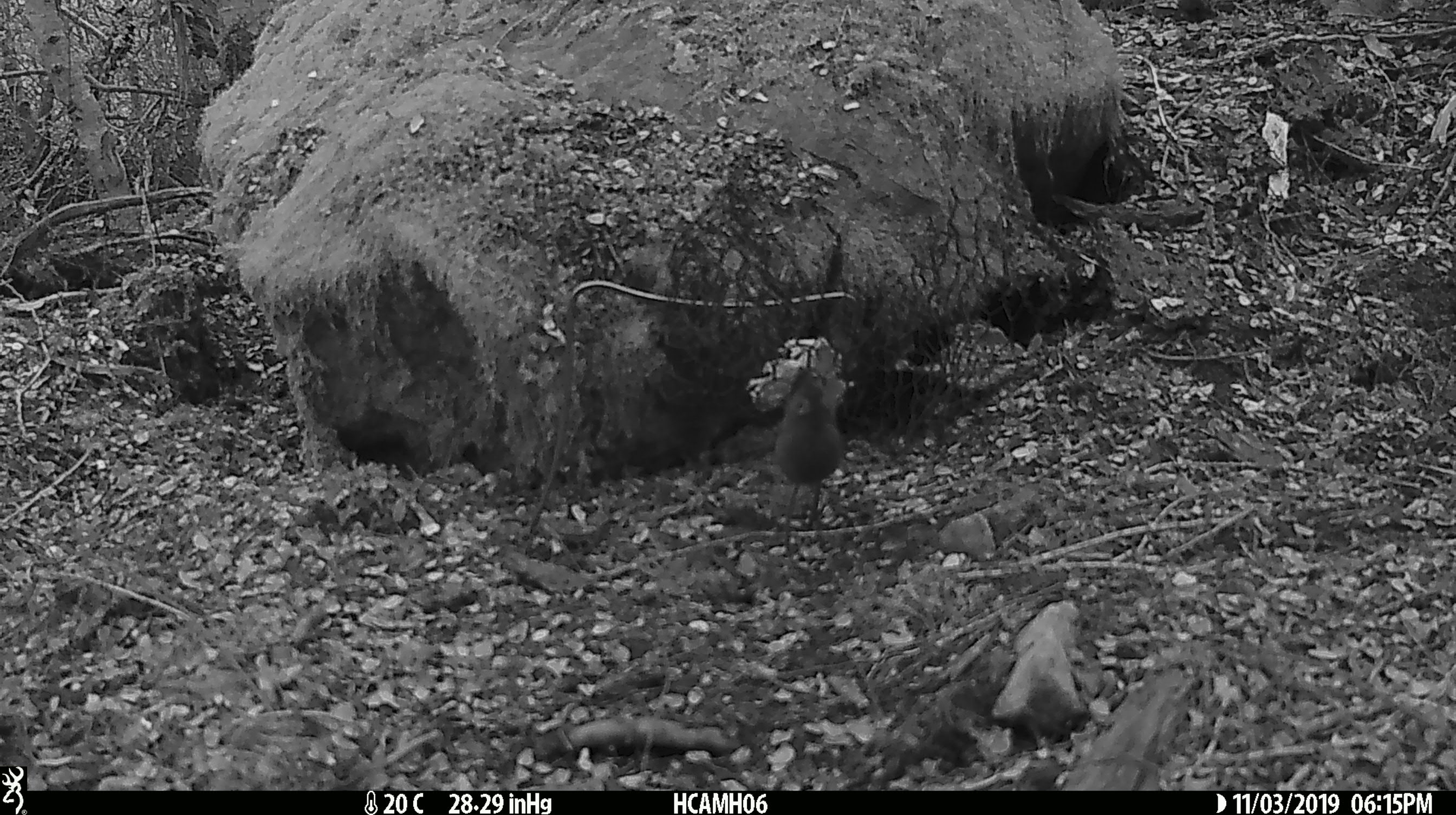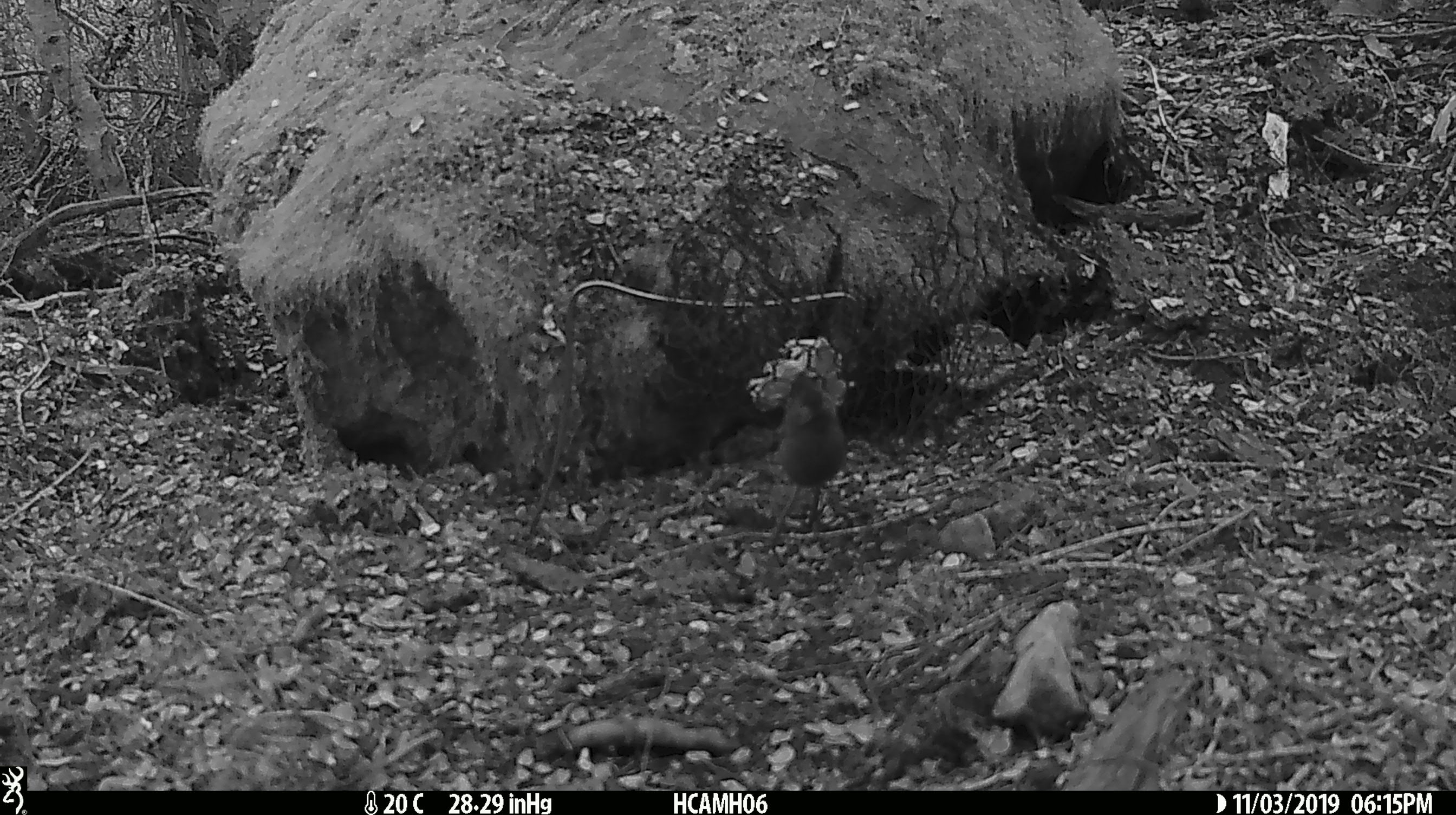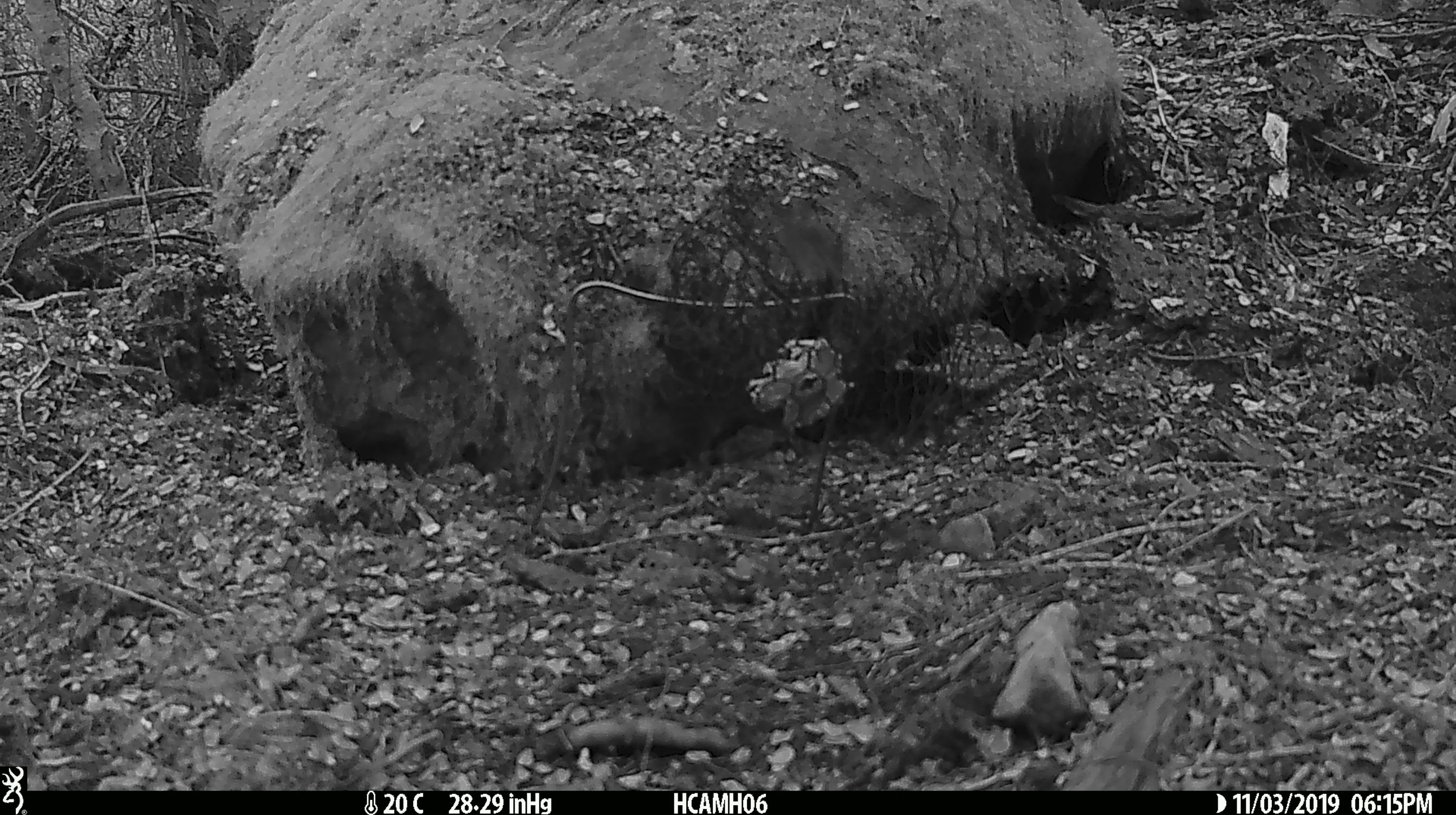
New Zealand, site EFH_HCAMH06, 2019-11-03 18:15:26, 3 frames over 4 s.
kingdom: Animalia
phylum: Chordata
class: Mammalia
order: Rodentia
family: Muridae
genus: Mus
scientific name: Mus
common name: mouse